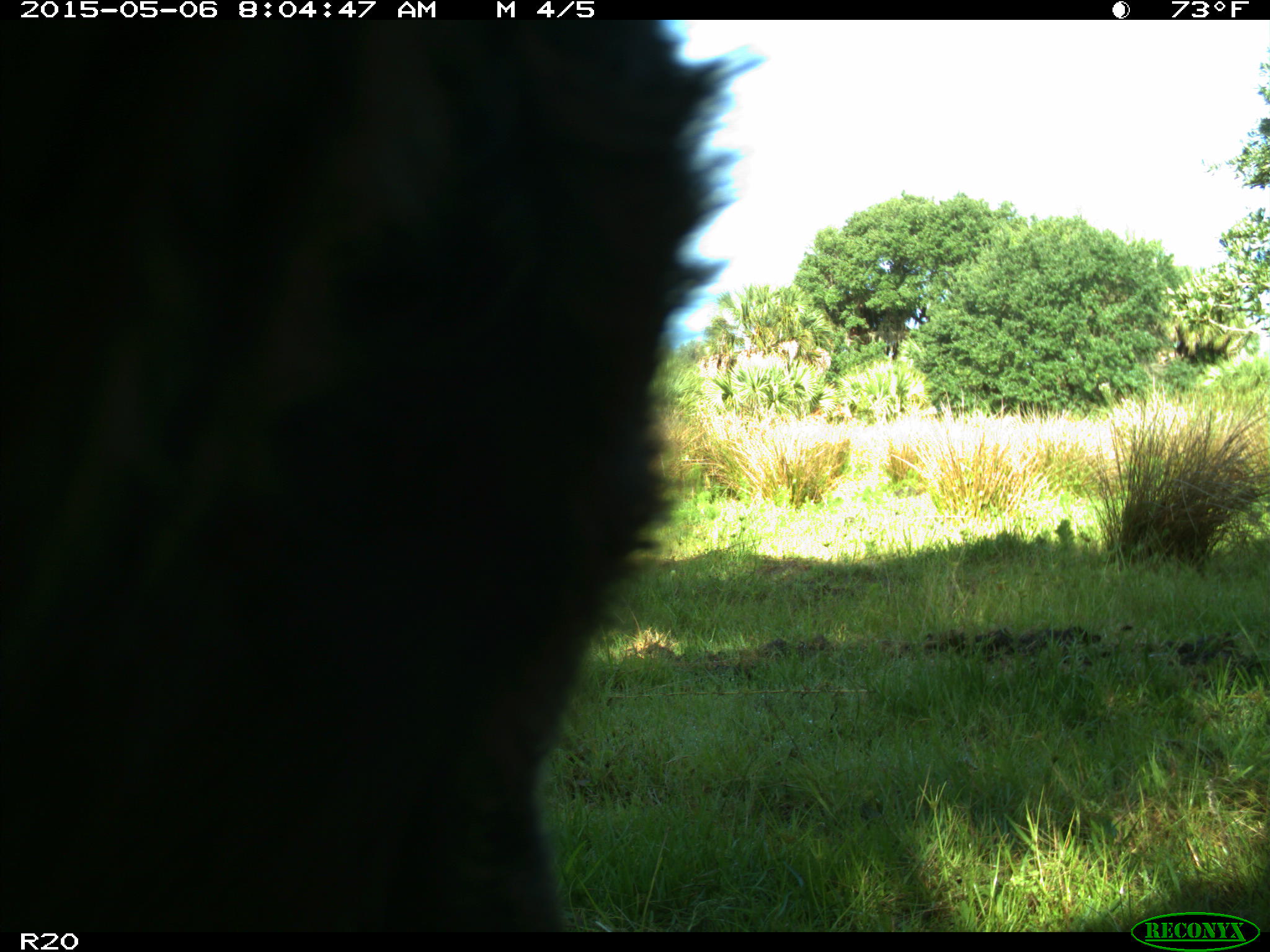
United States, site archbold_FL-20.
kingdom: Animalia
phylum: Chordata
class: Mammalia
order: Artiodactyla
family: Bovidae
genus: Bos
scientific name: Bos taurus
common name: domestic cow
Bos taurus (domestic cow).